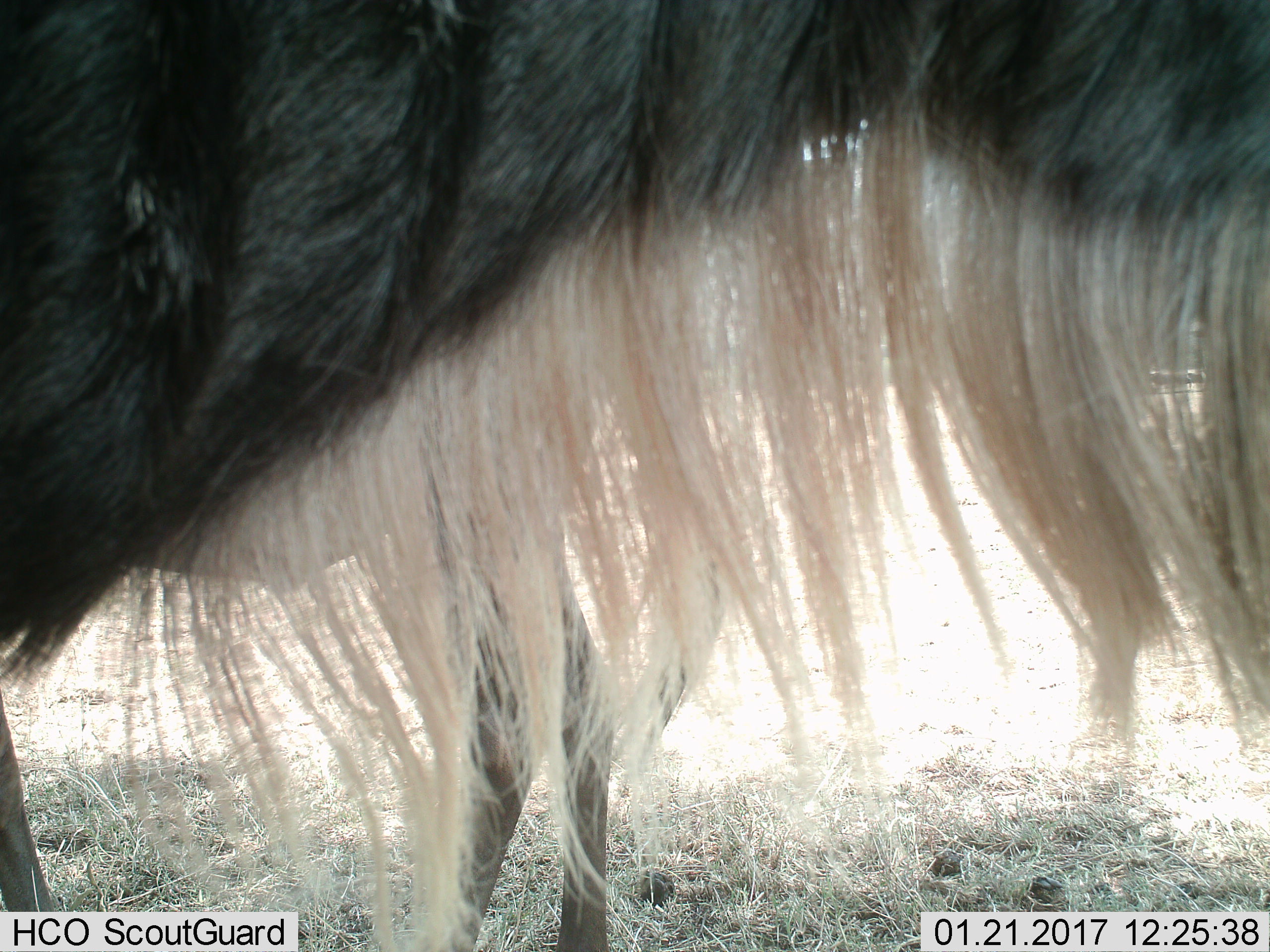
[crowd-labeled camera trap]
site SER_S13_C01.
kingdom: Animalia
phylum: Chordata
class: Mammalia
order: Artiodactyla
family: Bovidae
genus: Connochaetes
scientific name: Connochaetes taurinus taurinus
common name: blue wildebeest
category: wildebeestblue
Wildebeestblue (blue wildebeest) (Connochaetes taurinus taurinus), count 2. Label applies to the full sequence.